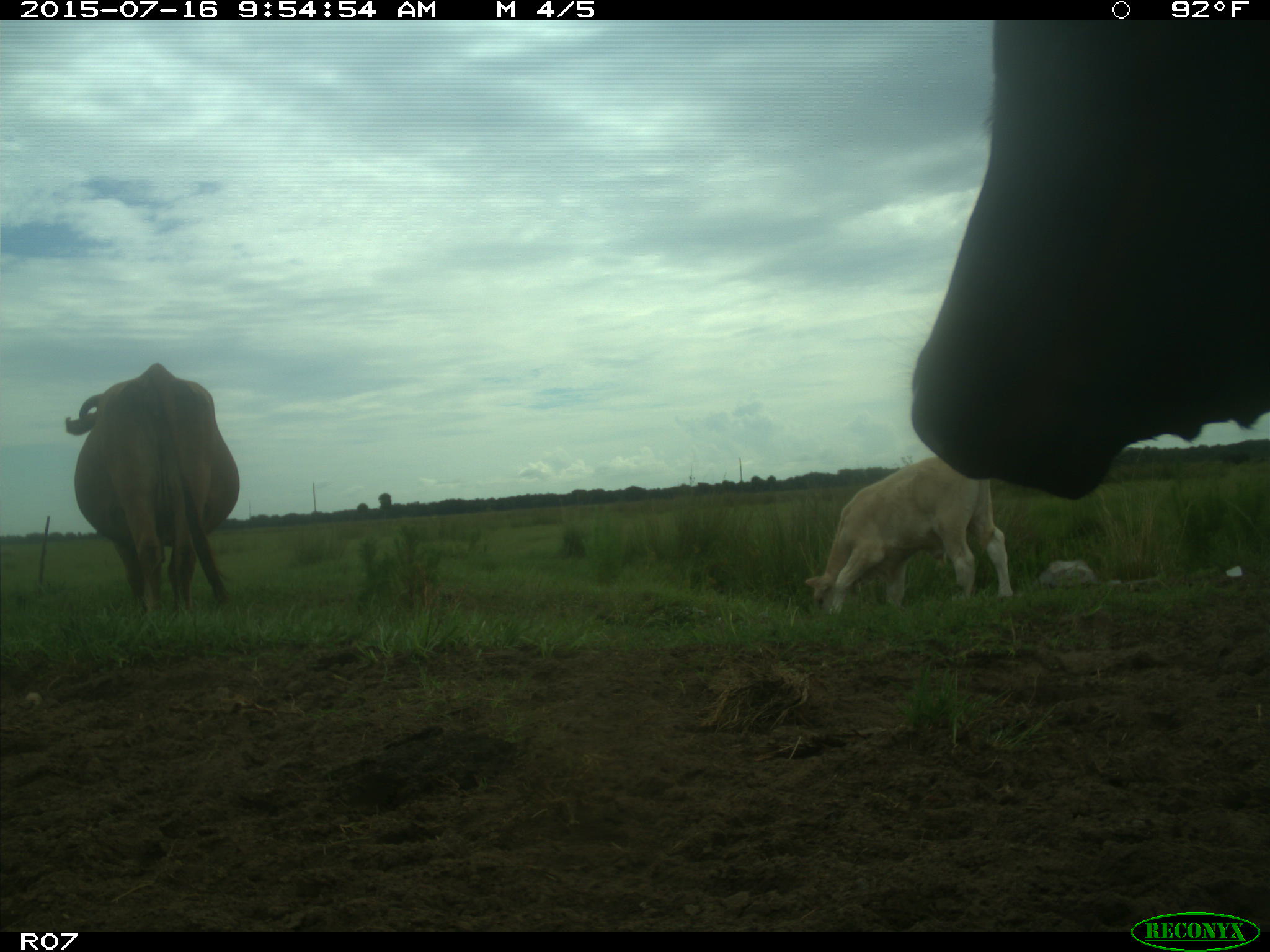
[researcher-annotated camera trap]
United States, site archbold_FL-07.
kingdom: Animalia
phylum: Chordata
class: Mammalia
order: Artiodactyla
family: Bovidae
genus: Bos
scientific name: Bos taurus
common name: domestic cow